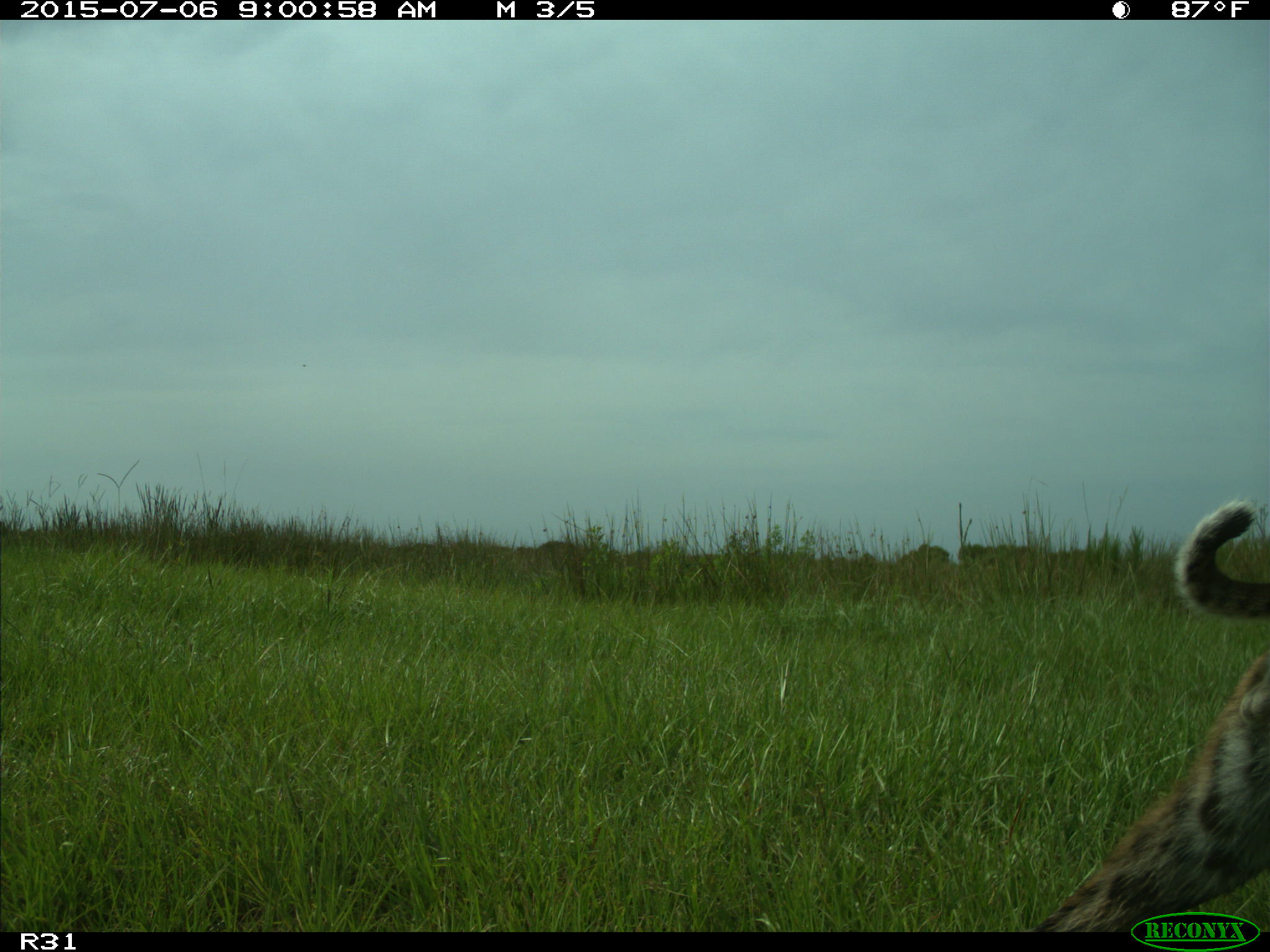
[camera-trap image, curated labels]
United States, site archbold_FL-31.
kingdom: Animalia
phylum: Chordata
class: Mammalia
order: Carnivora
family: Felidae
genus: Lynx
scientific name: Lynx rufus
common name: bobcat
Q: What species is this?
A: Lynx rufus (bobcat).